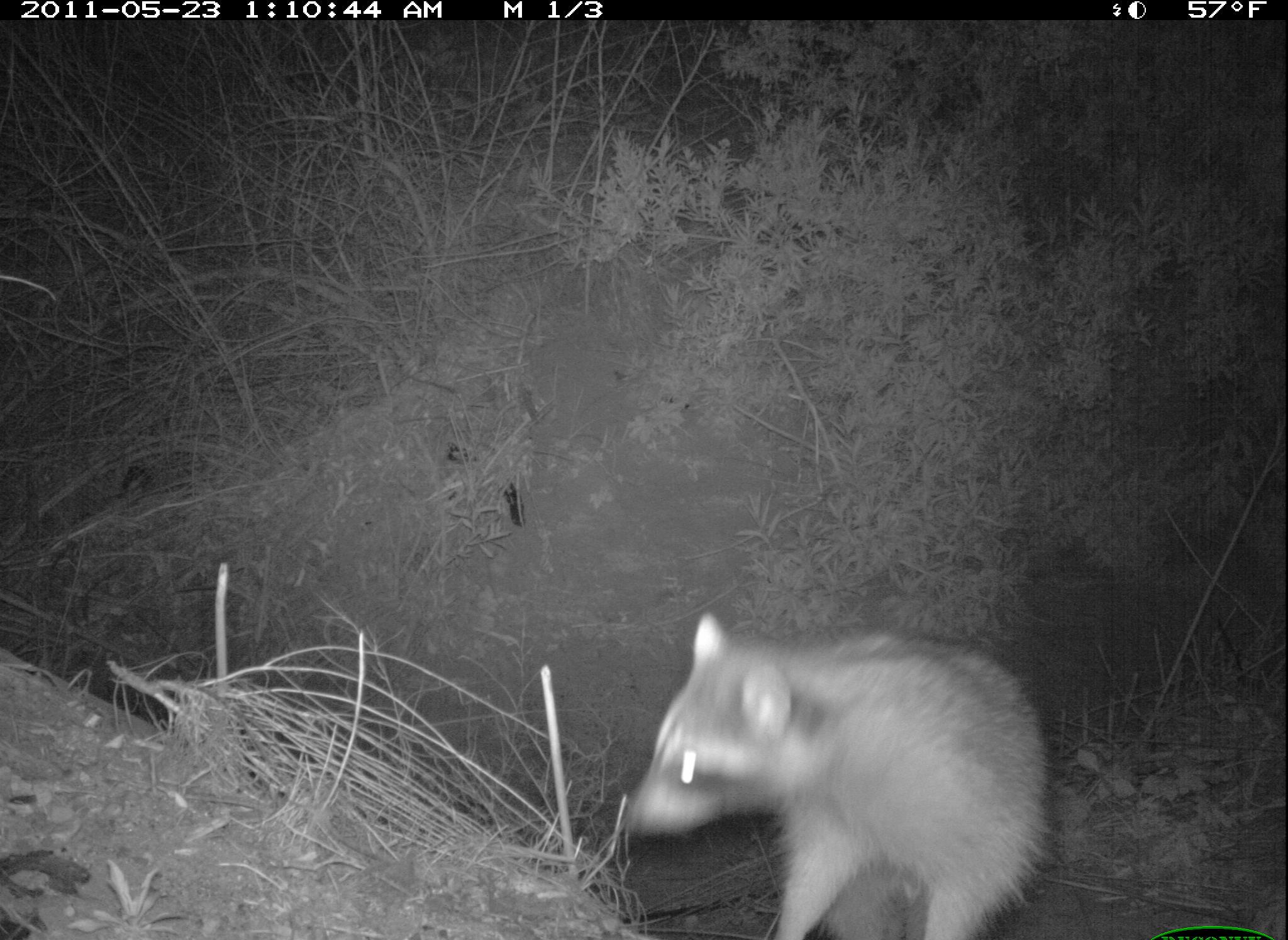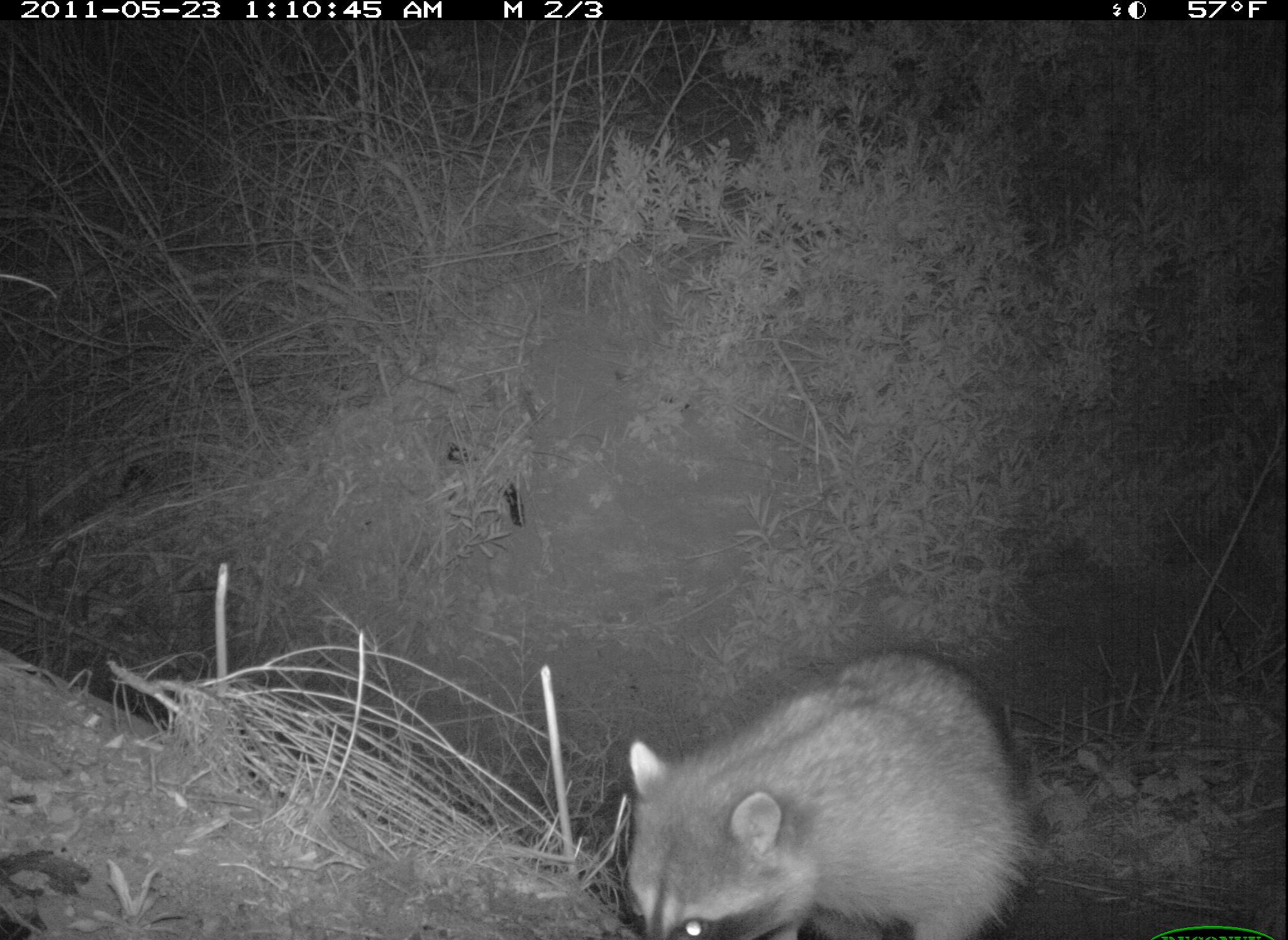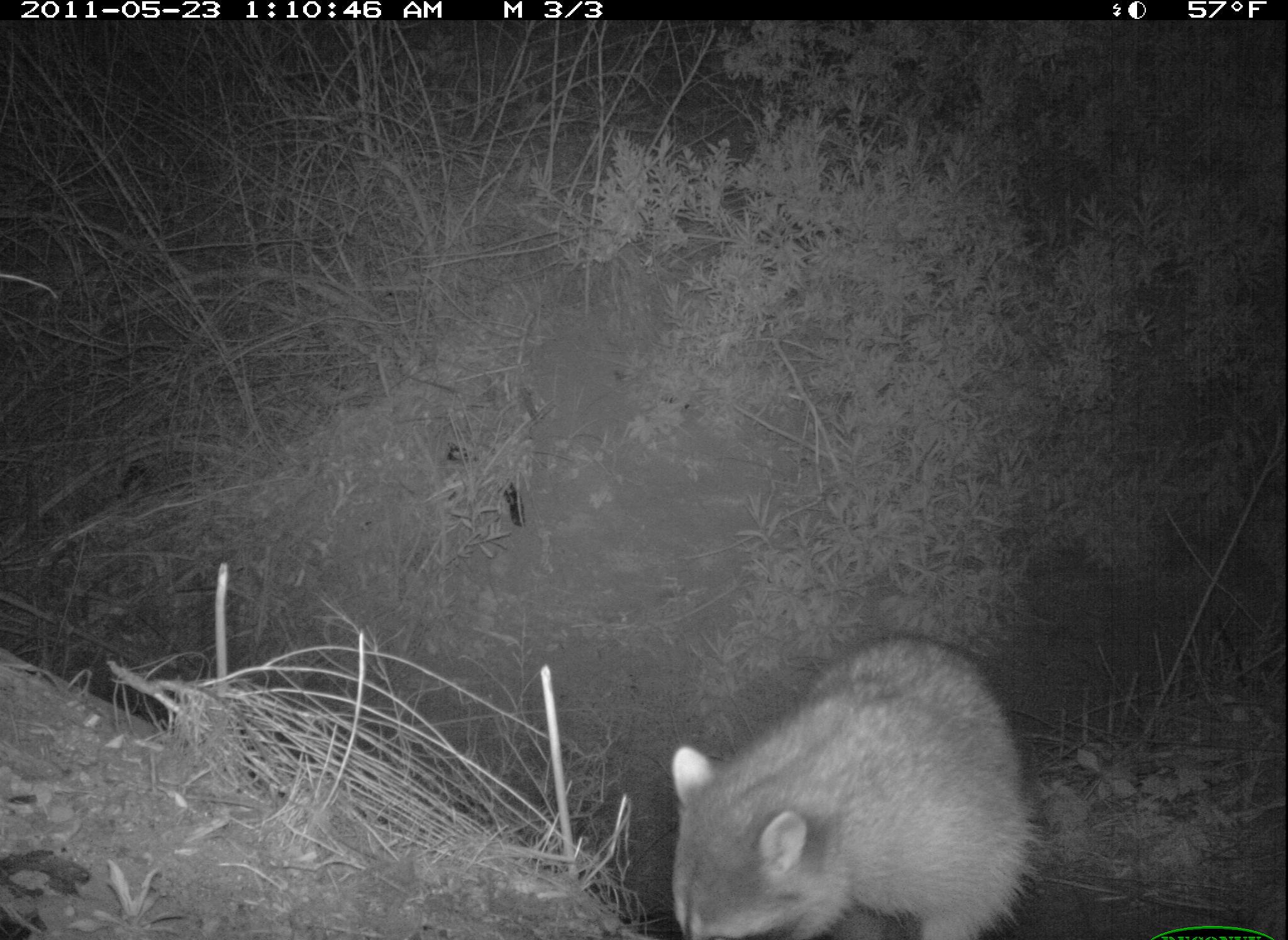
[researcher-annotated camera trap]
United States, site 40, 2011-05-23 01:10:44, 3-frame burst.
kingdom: Animalia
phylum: Chordata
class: Mammalia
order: Carnivora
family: Procyonidae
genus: Procyon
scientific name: Procyon lotor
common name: raccoon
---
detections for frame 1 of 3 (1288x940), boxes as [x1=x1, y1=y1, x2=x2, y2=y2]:
raccoon: [x1=618, y1=610, x2=1058, y2=940]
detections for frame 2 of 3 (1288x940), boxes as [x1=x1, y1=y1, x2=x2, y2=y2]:
raccoon: [x1=623, y1=646, x2=1034, y2=940]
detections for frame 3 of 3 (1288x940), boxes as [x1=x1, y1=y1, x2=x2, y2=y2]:
raccoon: [x1=652, y1=615, x2=1051, y2=940]